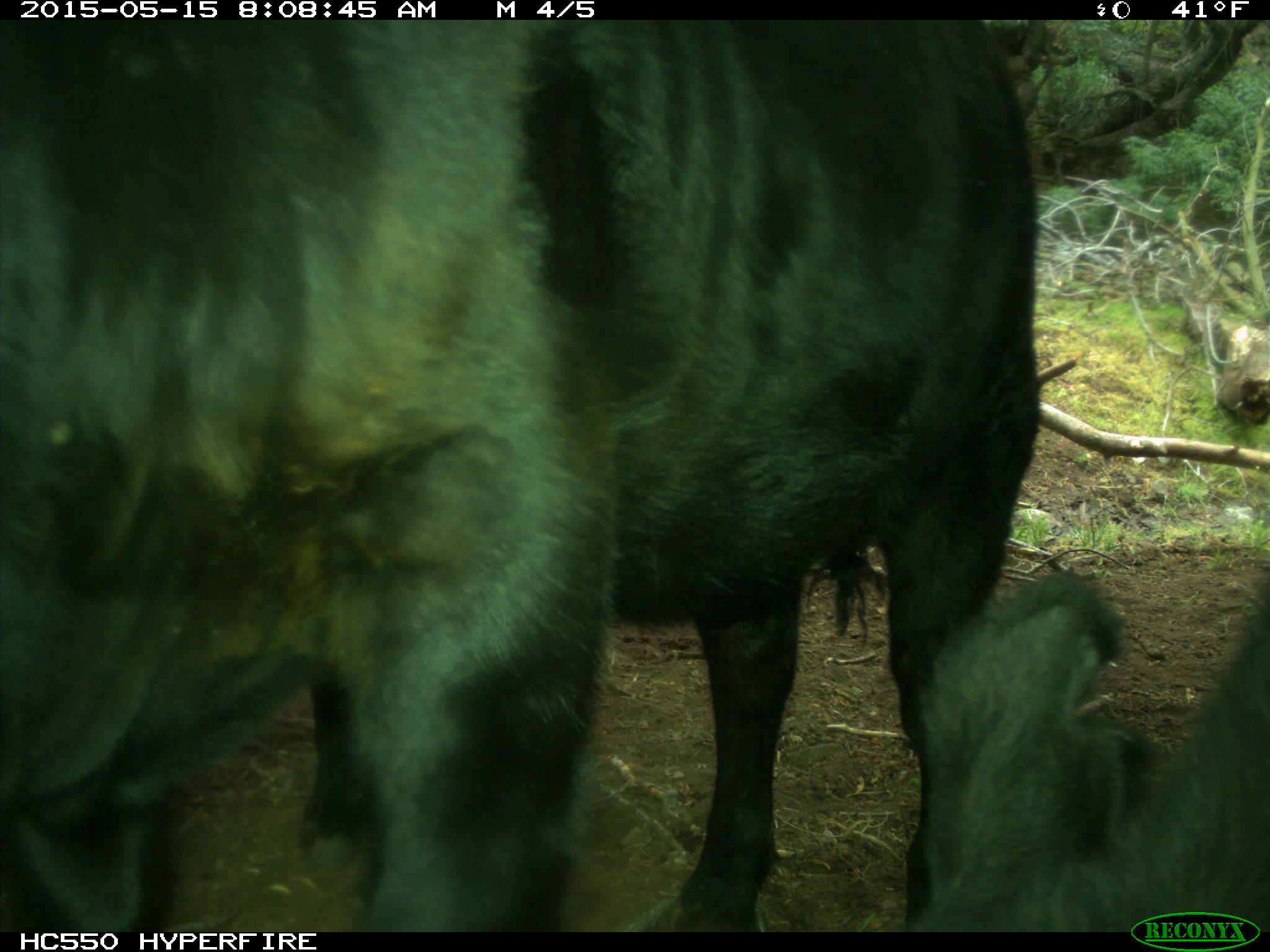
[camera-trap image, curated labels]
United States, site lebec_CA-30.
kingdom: Animalia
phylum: Chordata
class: Mammalia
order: Artiodactyla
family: Bovidae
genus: Bos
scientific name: Bos taurus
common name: domestic cow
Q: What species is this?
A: Bos taurus (domestic cow).